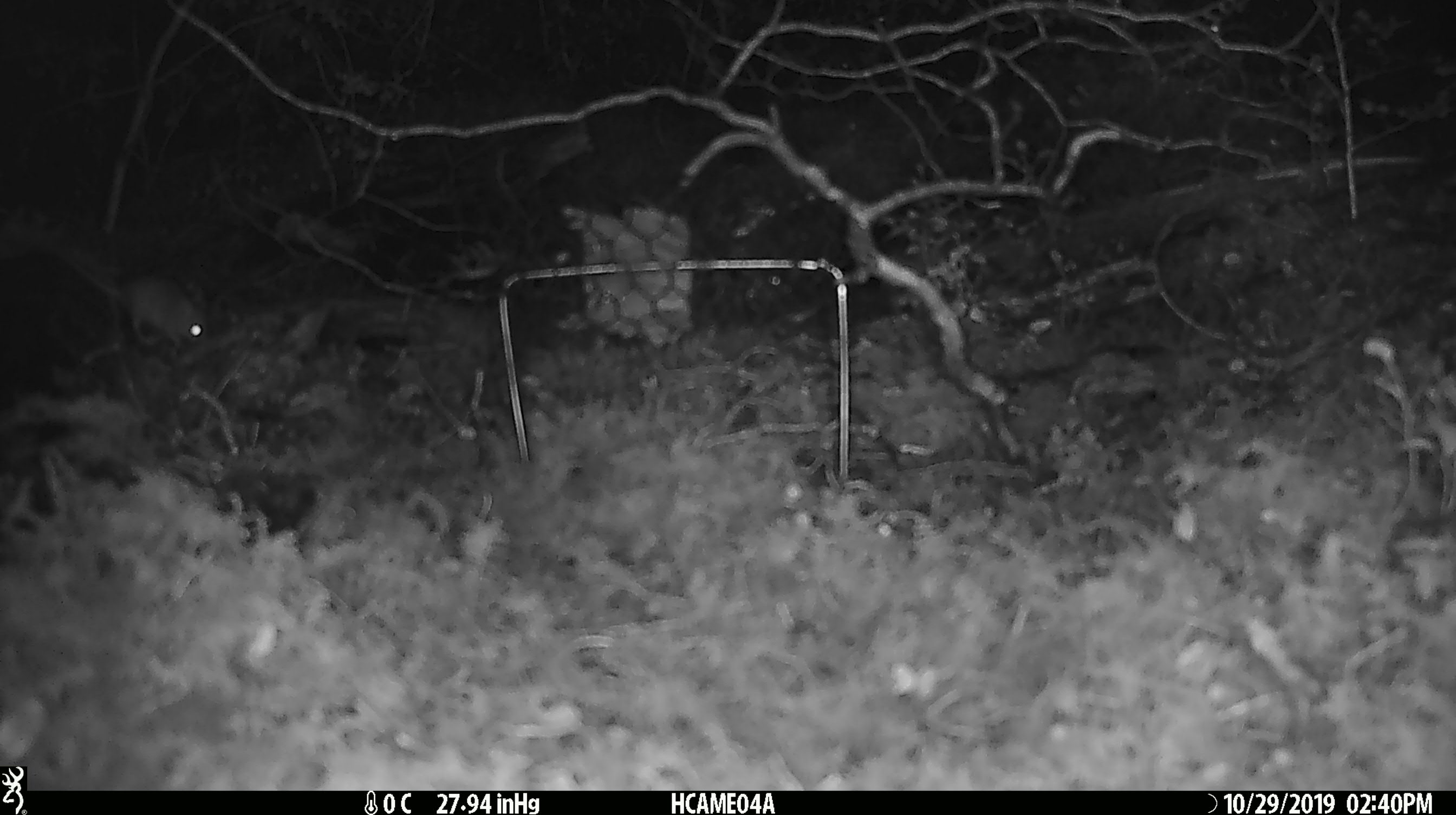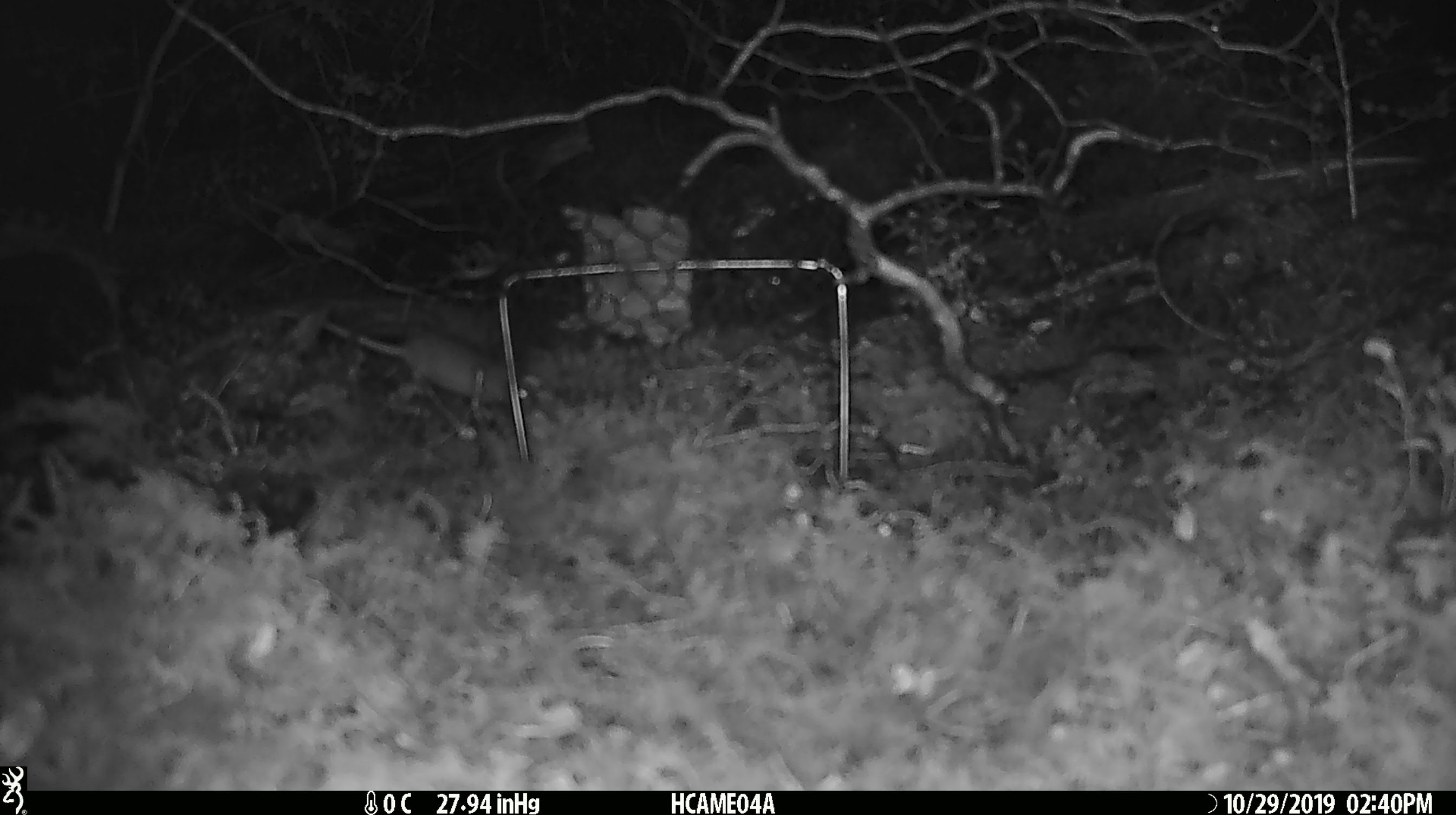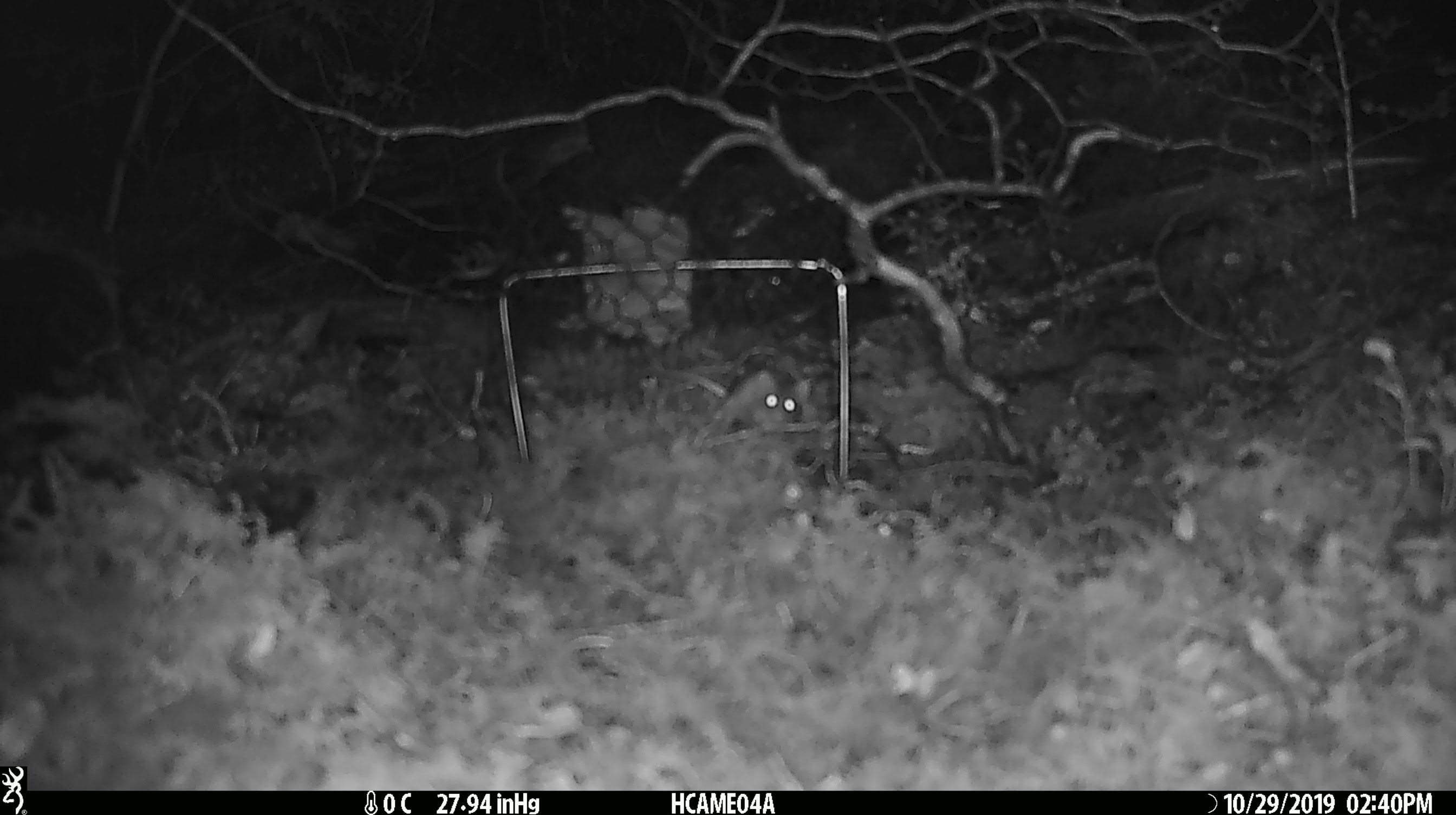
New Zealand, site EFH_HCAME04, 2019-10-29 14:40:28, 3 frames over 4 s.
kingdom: Animalia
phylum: Chordata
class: Mammalia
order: Rodentia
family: Muridae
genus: Mus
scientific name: Mus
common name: mouse